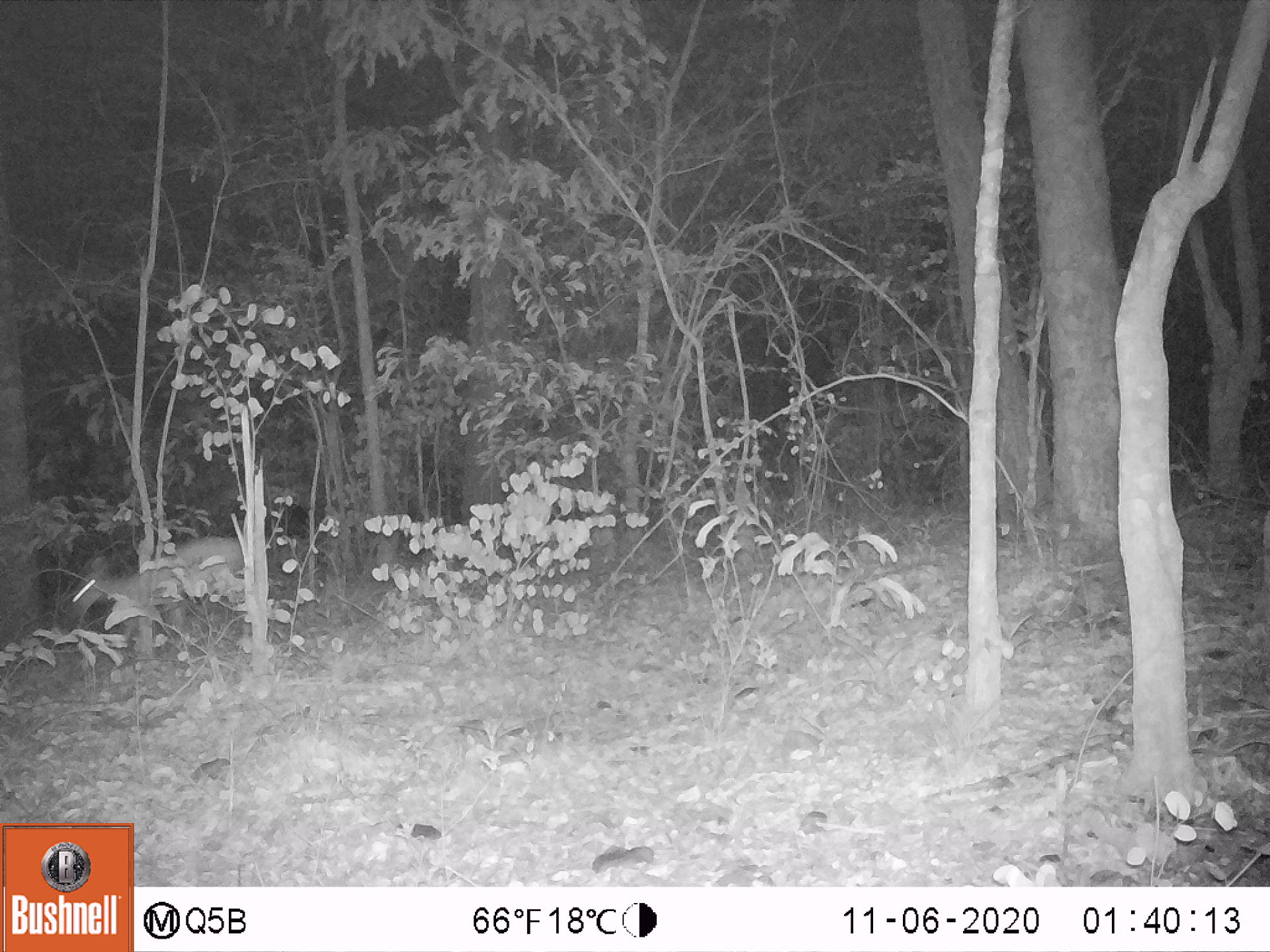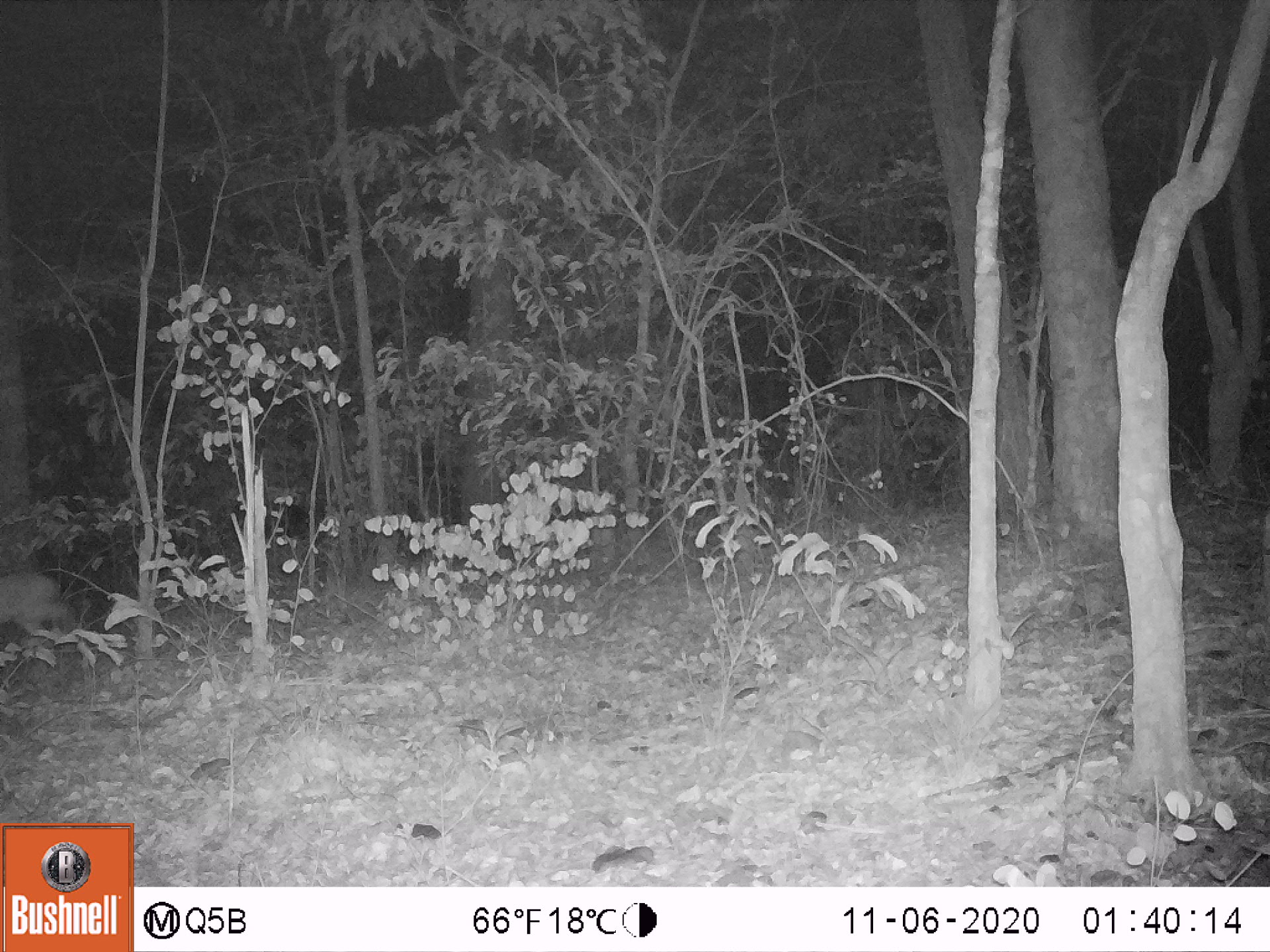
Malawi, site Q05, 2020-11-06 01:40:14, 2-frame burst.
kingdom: Animalia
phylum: Chordata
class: Mammalia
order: Artiodactyla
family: Bovidae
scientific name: Antilopinae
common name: small antelope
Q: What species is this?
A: Small antelope (Antilopinae).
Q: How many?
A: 1.